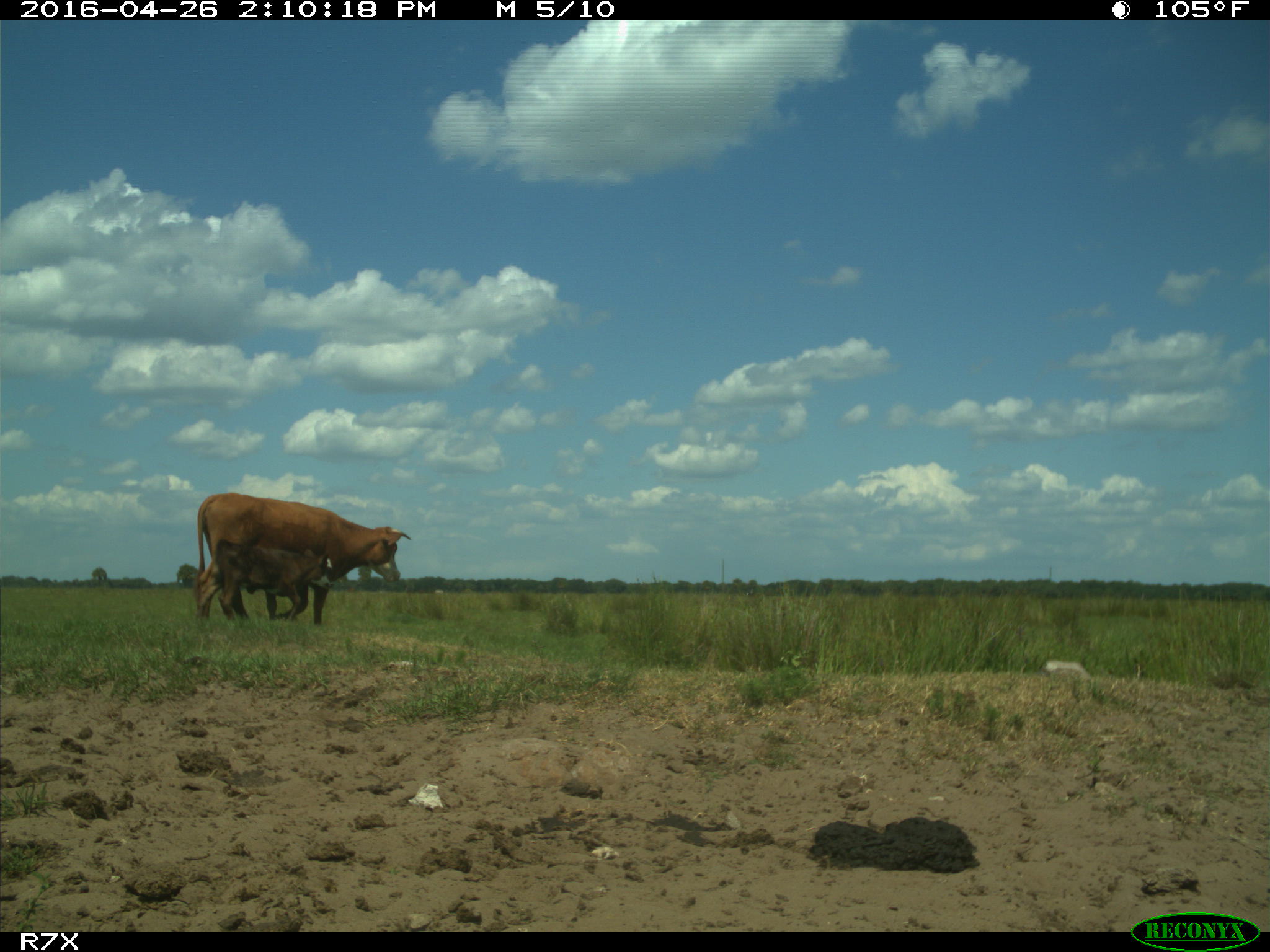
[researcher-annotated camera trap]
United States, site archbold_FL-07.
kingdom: Animalia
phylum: Chordata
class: Mammalia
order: Artiodactyla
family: Bovidae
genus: Bos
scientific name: Bos taurus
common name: domestic cow